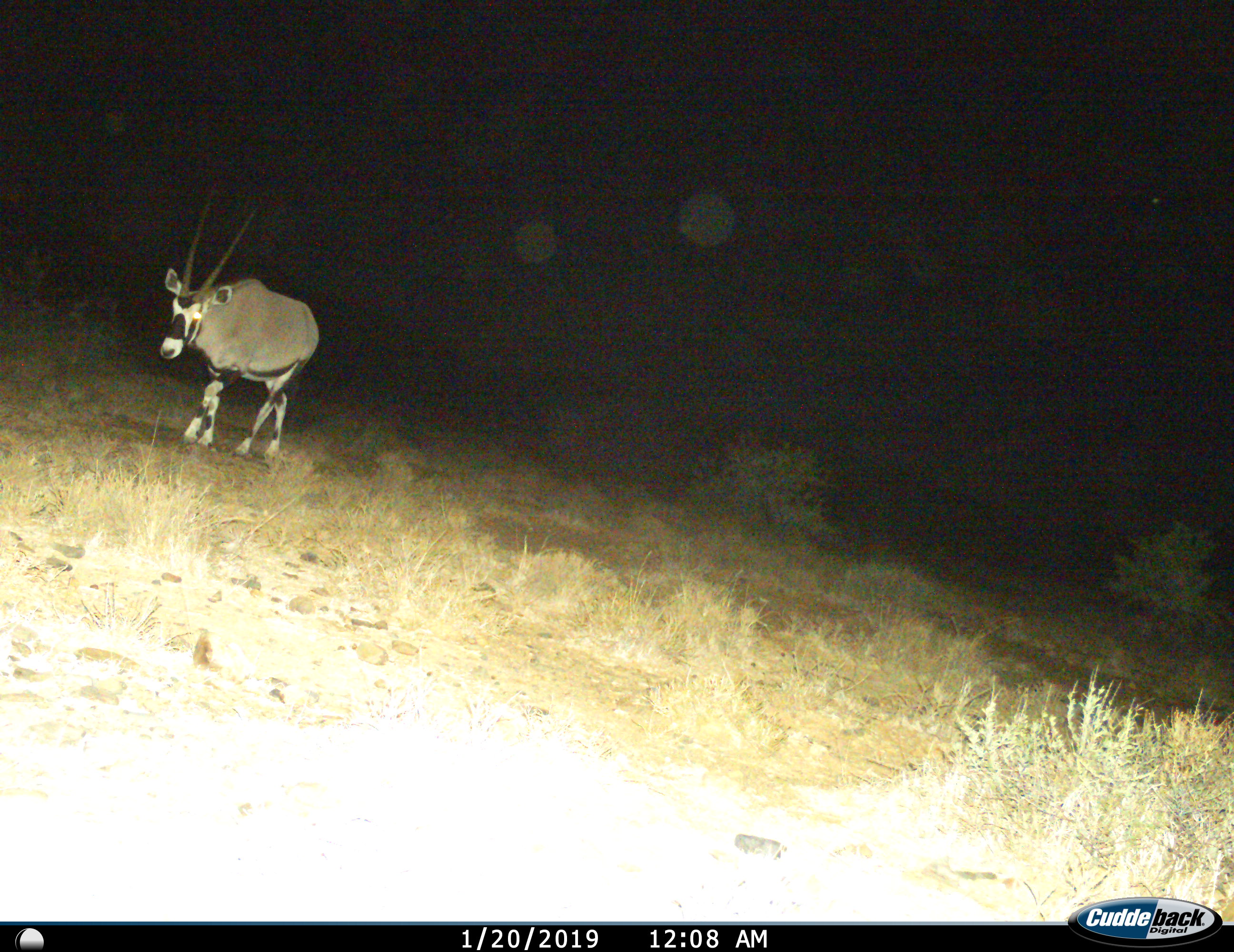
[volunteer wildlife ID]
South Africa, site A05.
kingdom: Animalia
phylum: Chordata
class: Mammalia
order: Artiodactyla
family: Bovidae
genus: Oryx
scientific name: Oryx gazella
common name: gemsbok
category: gemsbokoryx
Gemsbokoryx (gemsbok) (Oryx gazella), count 1. Behavior (volunteer vote fractions): standing 0%, resting 0%, moving 100%, interacting 0%. Young present (vote fraction): 0%. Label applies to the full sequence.